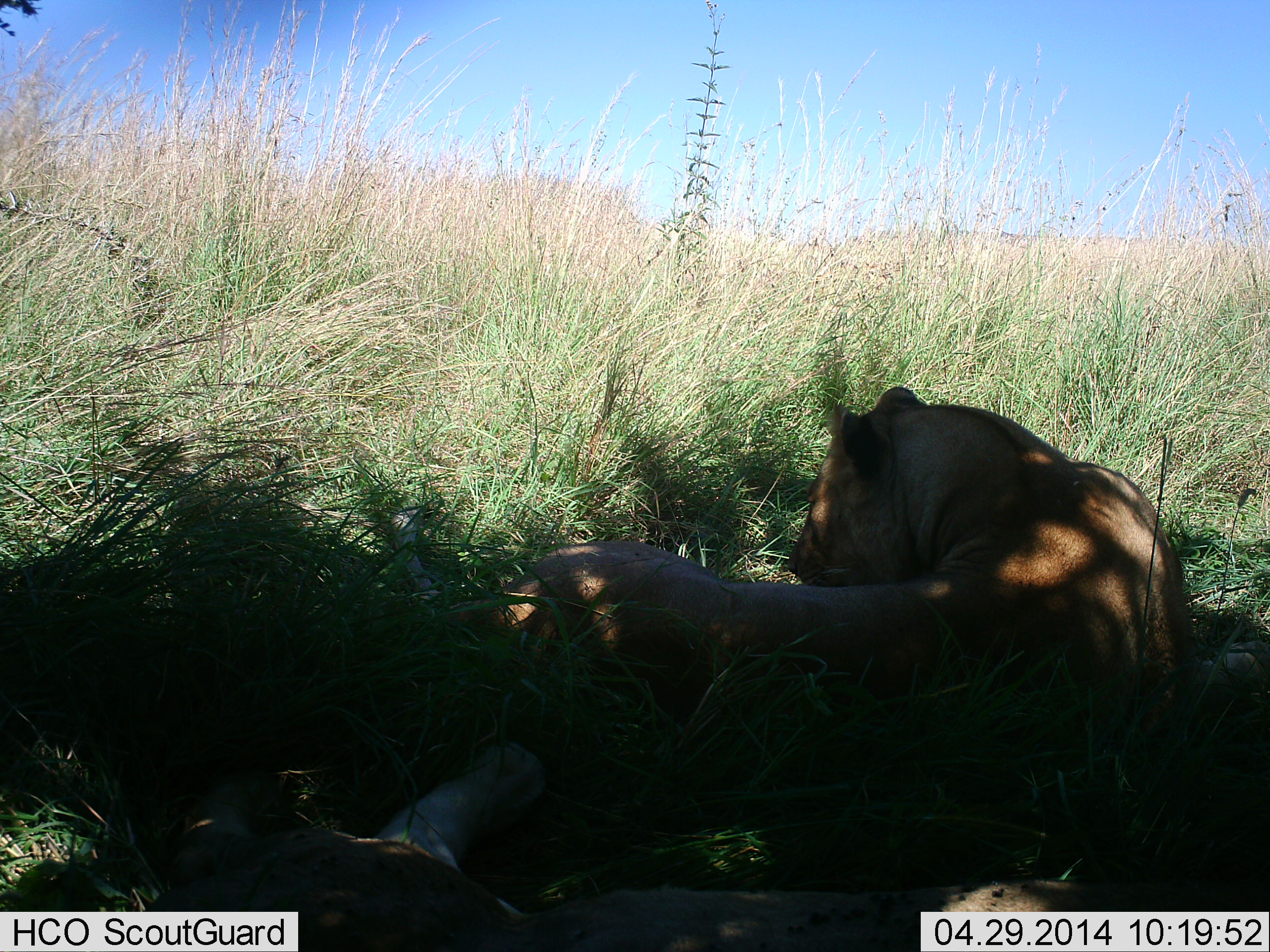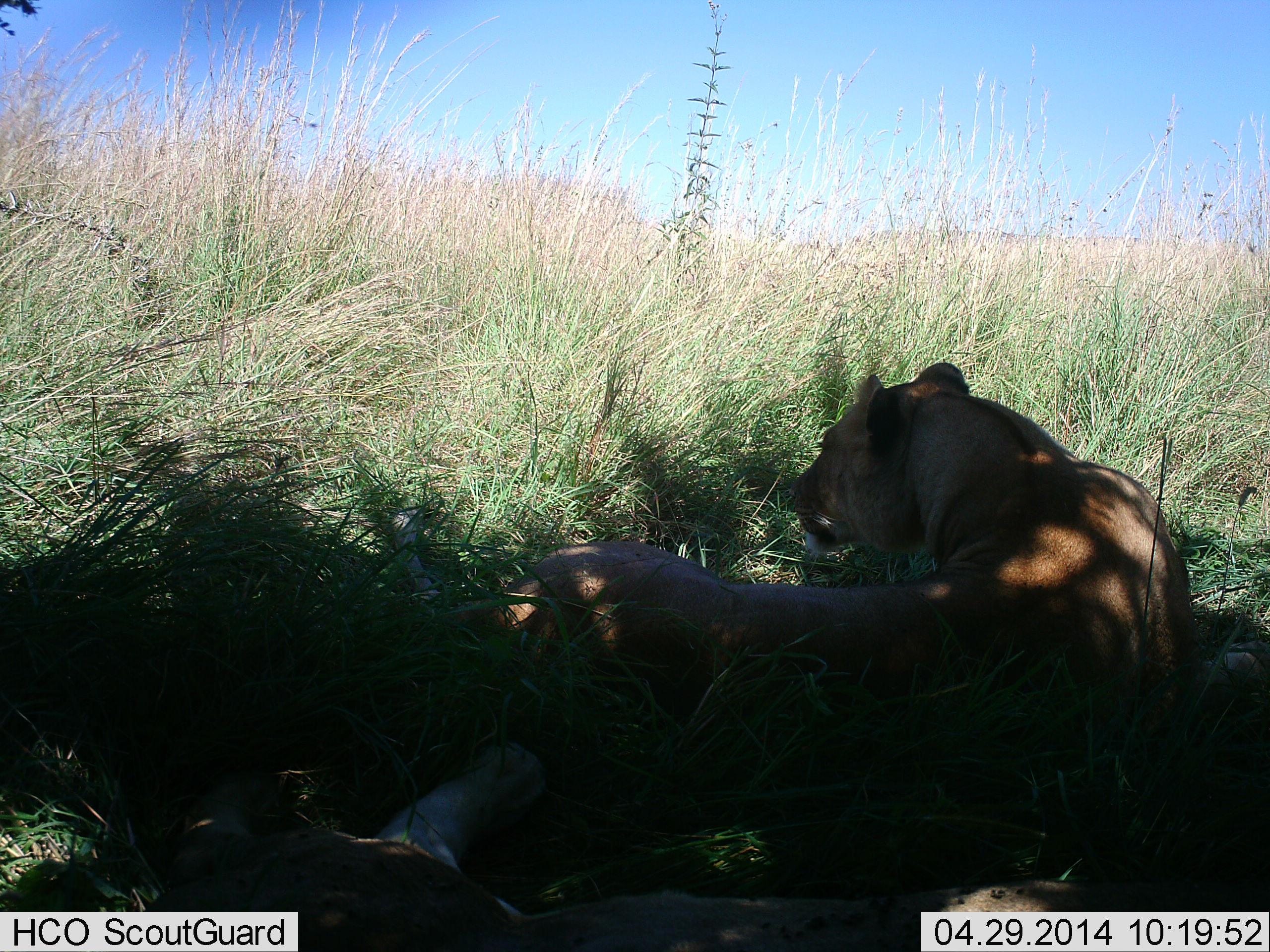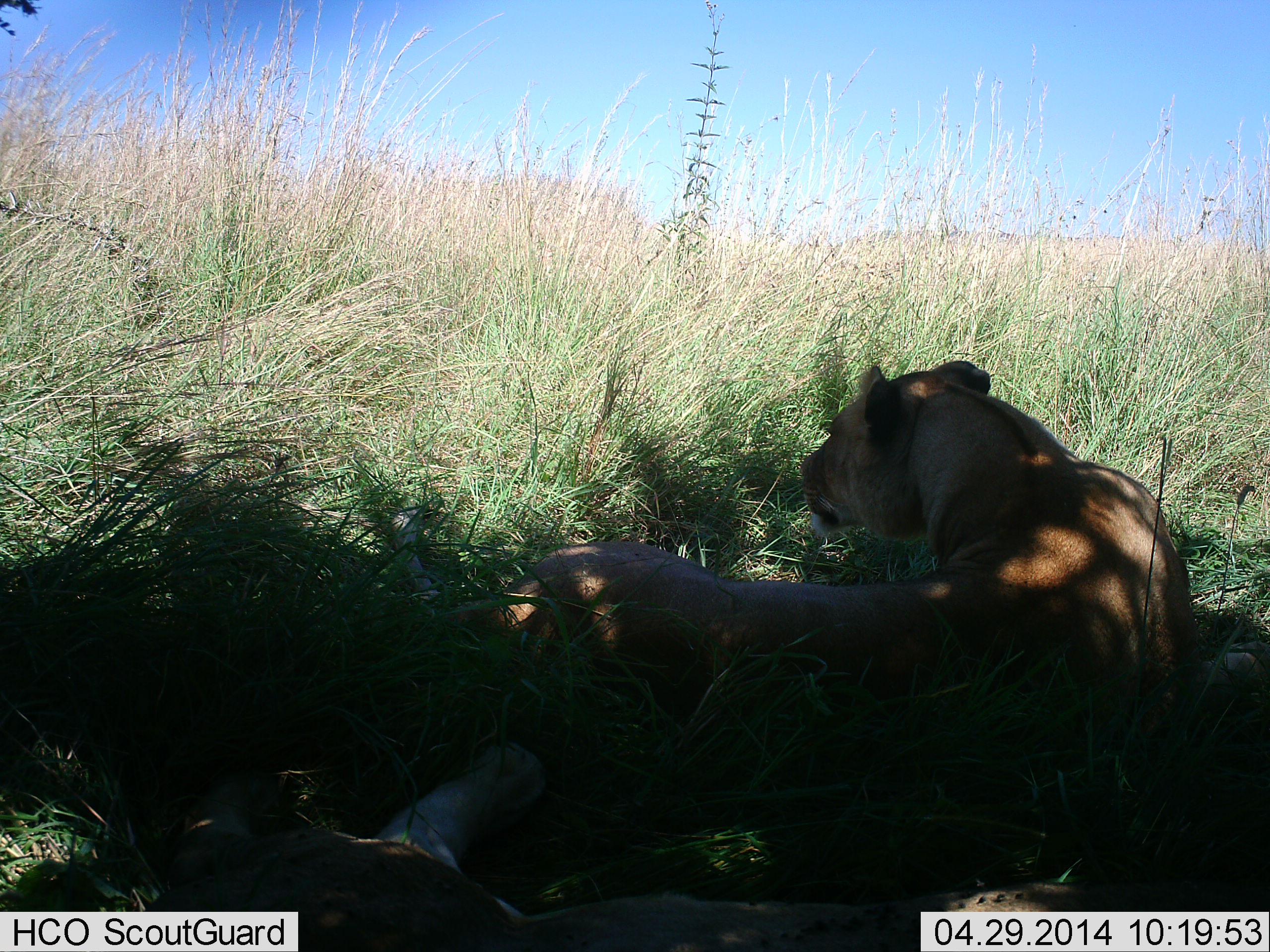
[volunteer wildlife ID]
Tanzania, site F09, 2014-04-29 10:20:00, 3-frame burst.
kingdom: Animalia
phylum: Chordata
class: Mammalia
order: Carnivora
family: Felidae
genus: Panthera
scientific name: Panthera leo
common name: lion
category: lionfemale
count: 2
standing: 0%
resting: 100%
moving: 0%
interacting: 0%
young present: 0%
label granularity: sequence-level